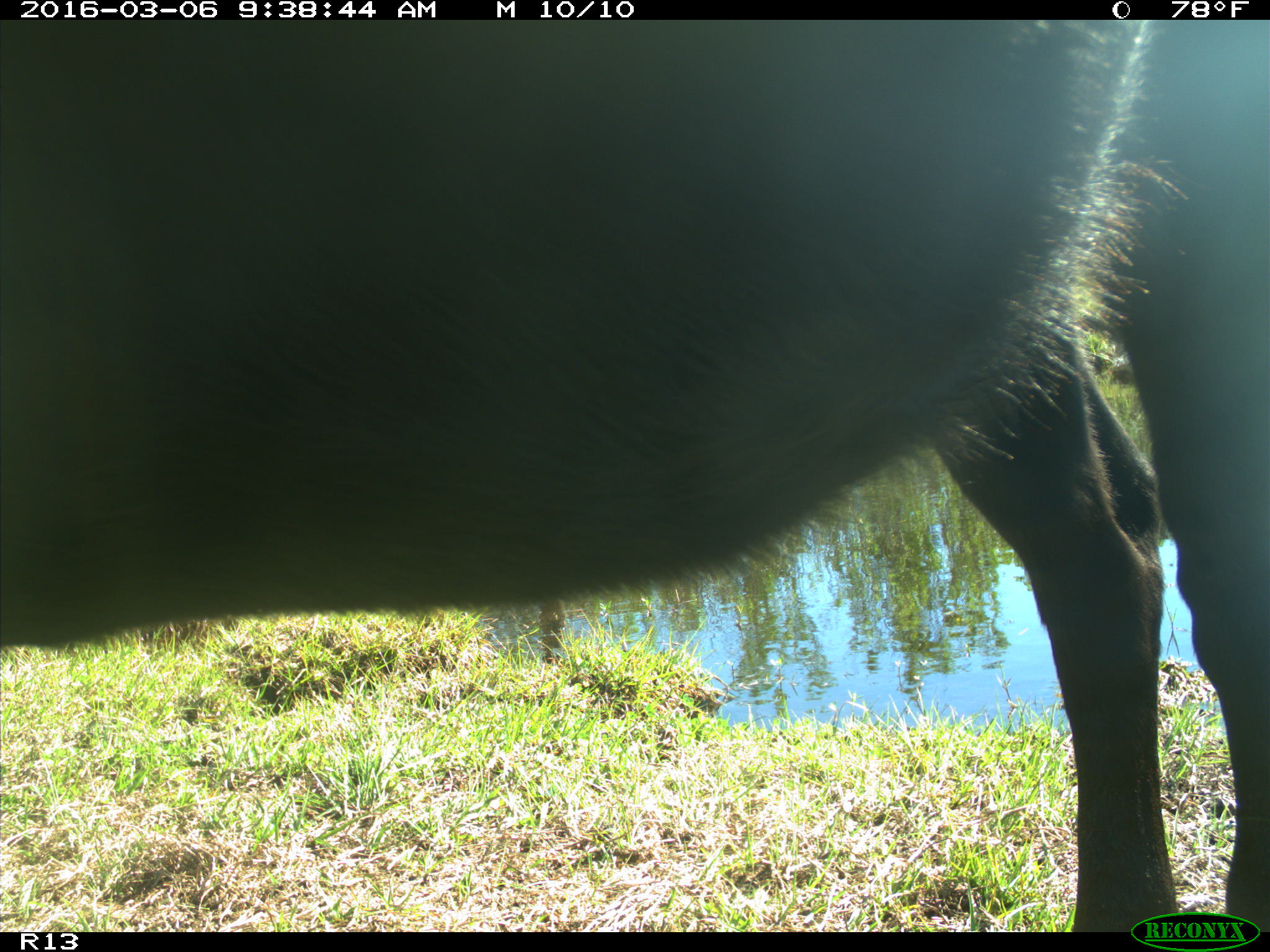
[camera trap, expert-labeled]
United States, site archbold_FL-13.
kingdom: Animalia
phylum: Chordata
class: Mammalia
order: Artiodactyla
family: Bovidae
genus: Bos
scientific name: Bos taurus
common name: domestic cow